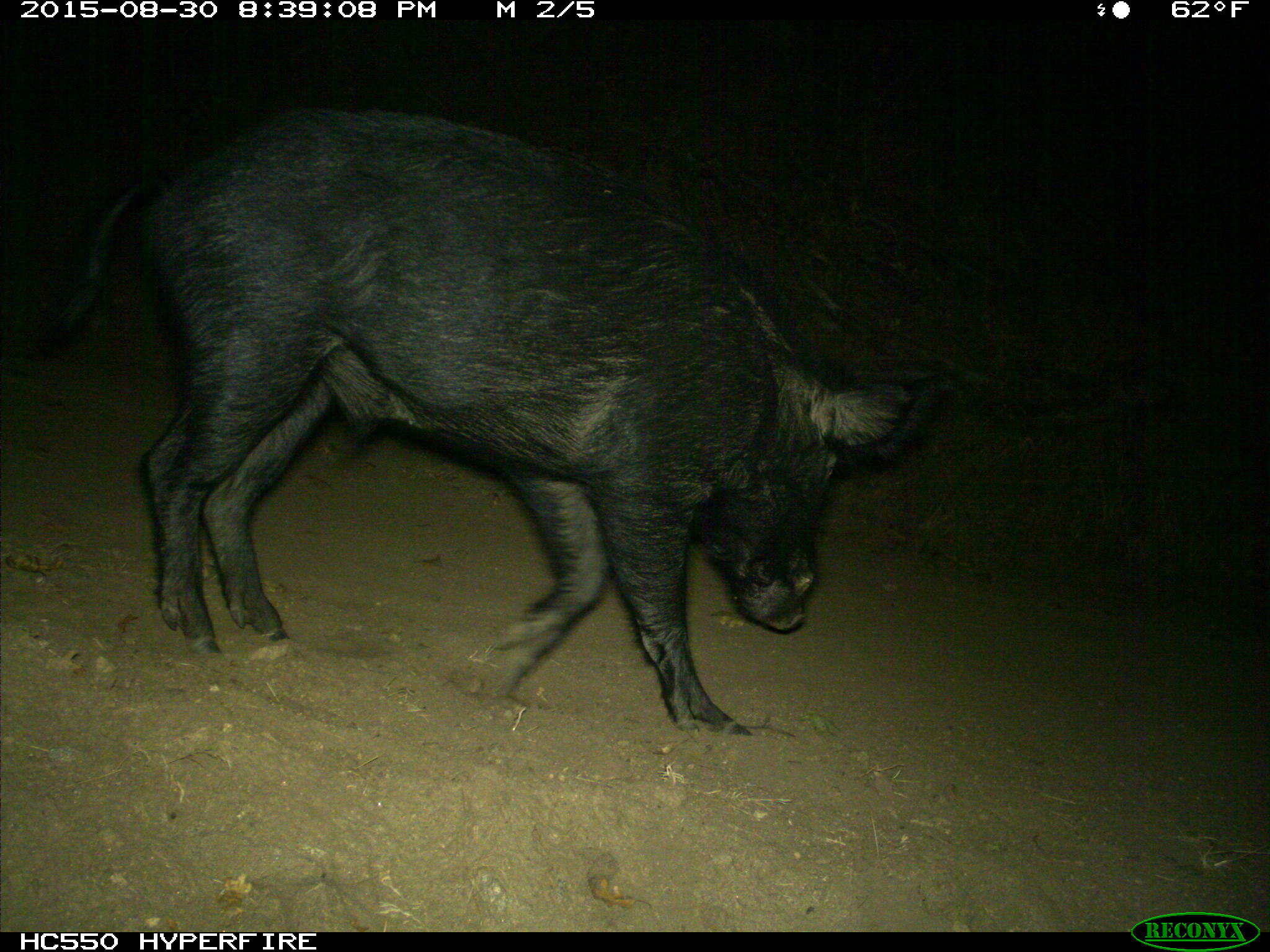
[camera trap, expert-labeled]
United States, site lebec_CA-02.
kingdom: Animalia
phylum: Chordata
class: Mammalia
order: Artiodactyla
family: Suidae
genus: Sus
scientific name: Sus scrofa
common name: wild boar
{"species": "Sus scrofa (wild boar)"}